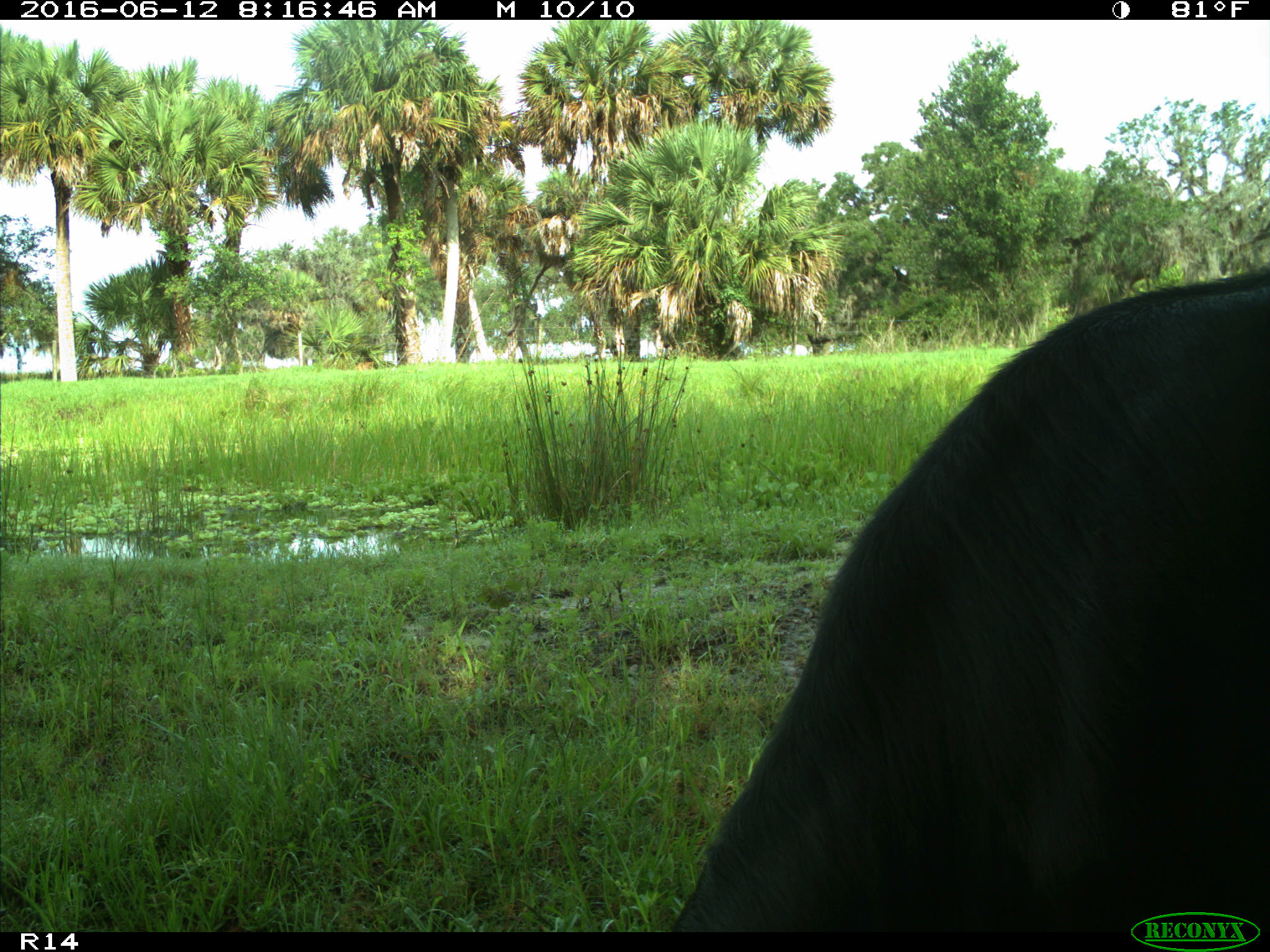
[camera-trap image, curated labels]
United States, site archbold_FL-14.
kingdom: Animalia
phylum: Chordata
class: Mammalia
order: Artiodactyla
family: Bovidae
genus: Bos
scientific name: Bos taurus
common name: domestic cow